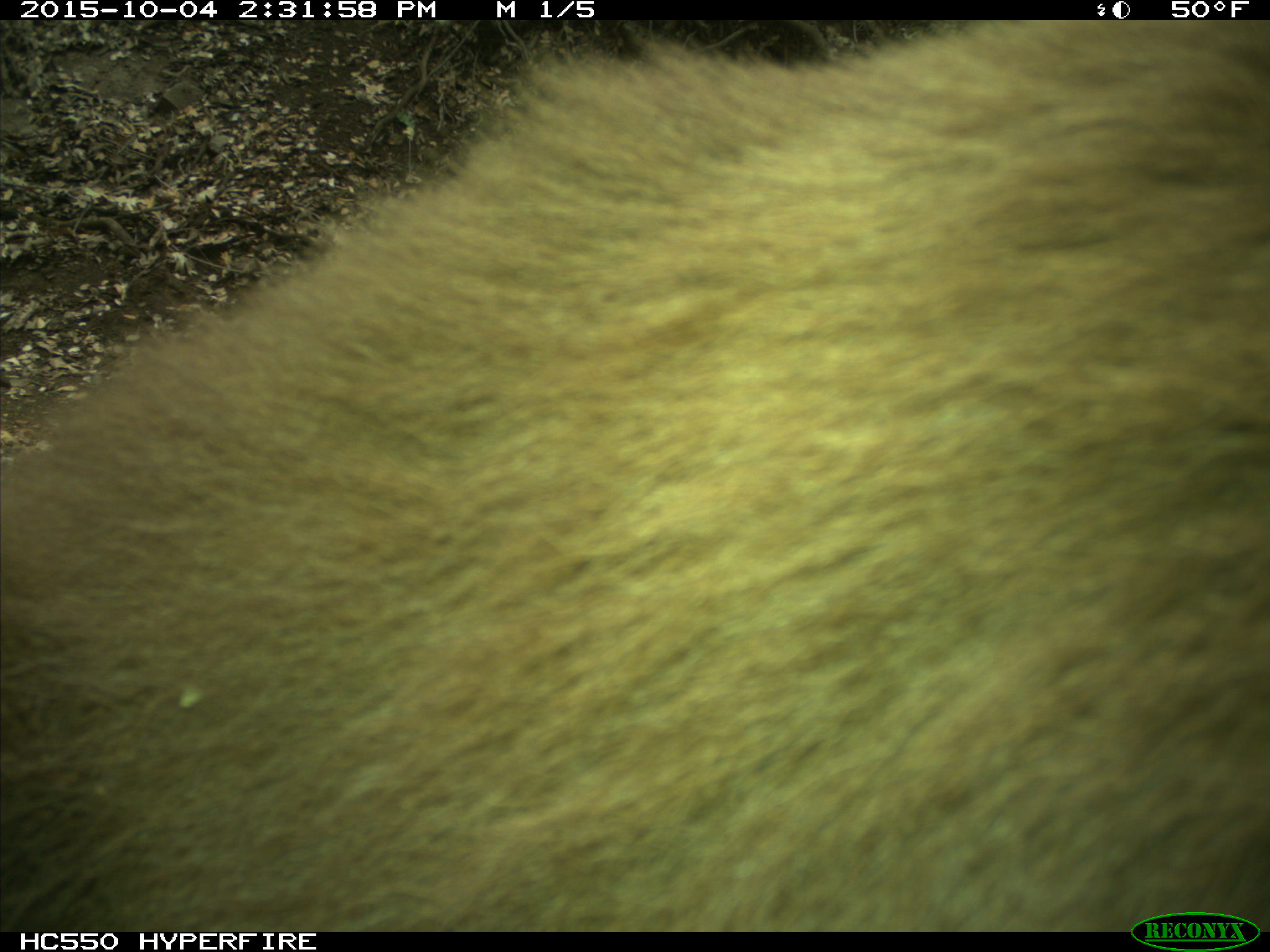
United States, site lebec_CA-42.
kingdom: Animalia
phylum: Chordata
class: Mammalia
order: Carnivora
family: Ursidae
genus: Ursus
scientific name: Ursus americanus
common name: american black bear